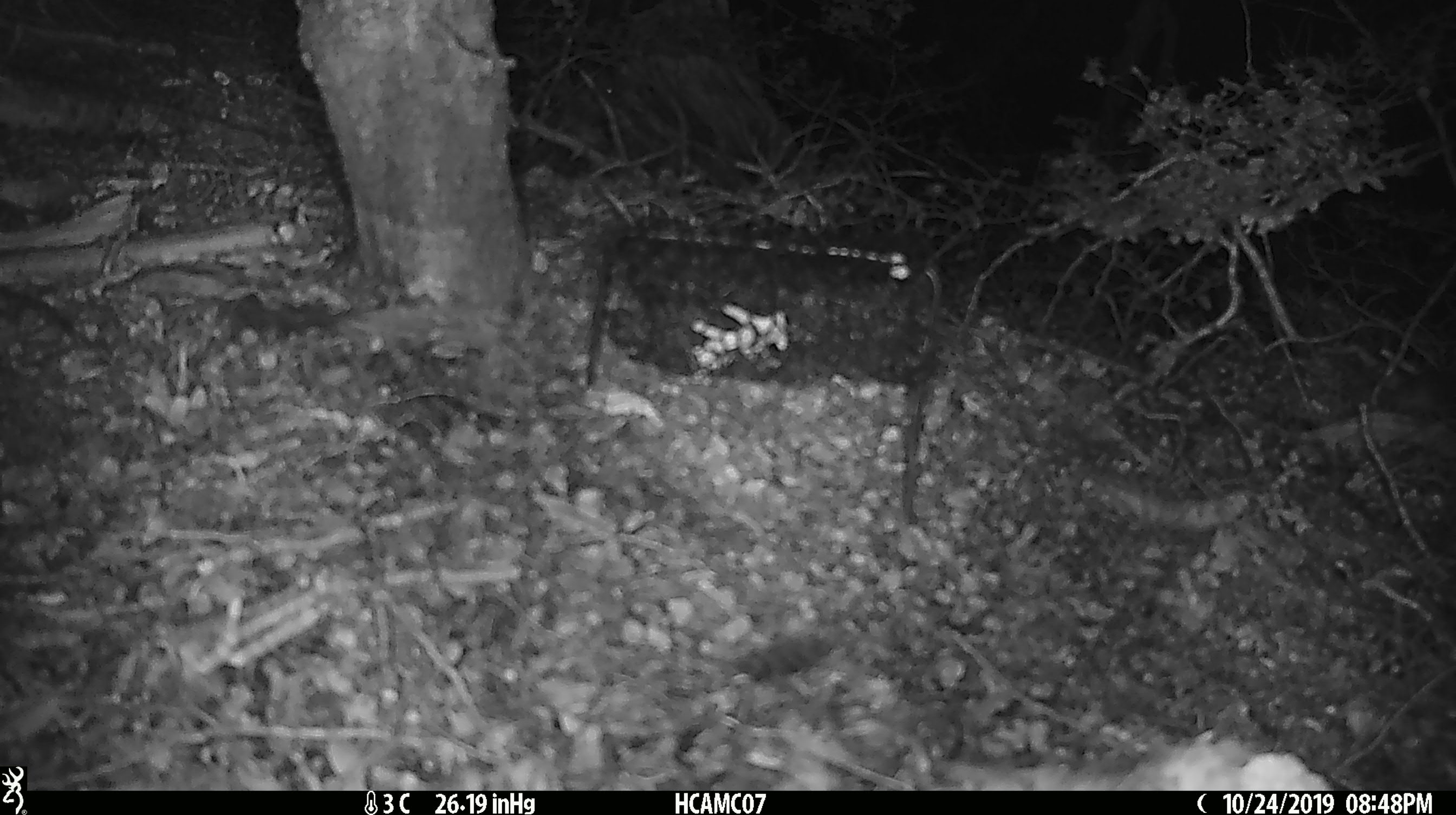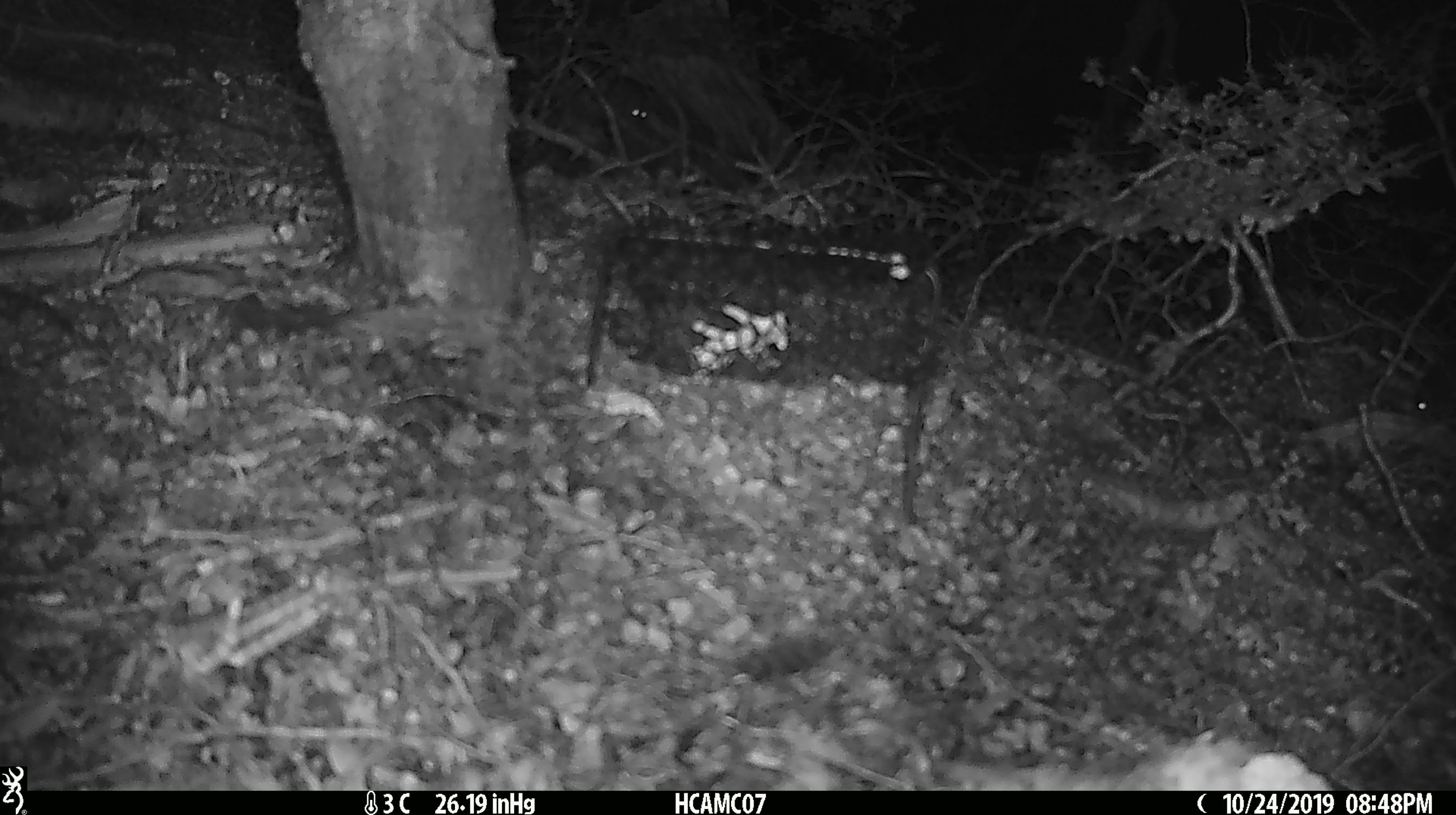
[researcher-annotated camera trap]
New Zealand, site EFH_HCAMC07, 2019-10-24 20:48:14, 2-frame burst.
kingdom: Animalia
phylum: Chordata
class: Mammalia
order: Rodentia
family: Muridae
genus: Mus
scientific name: Mus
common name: mouse